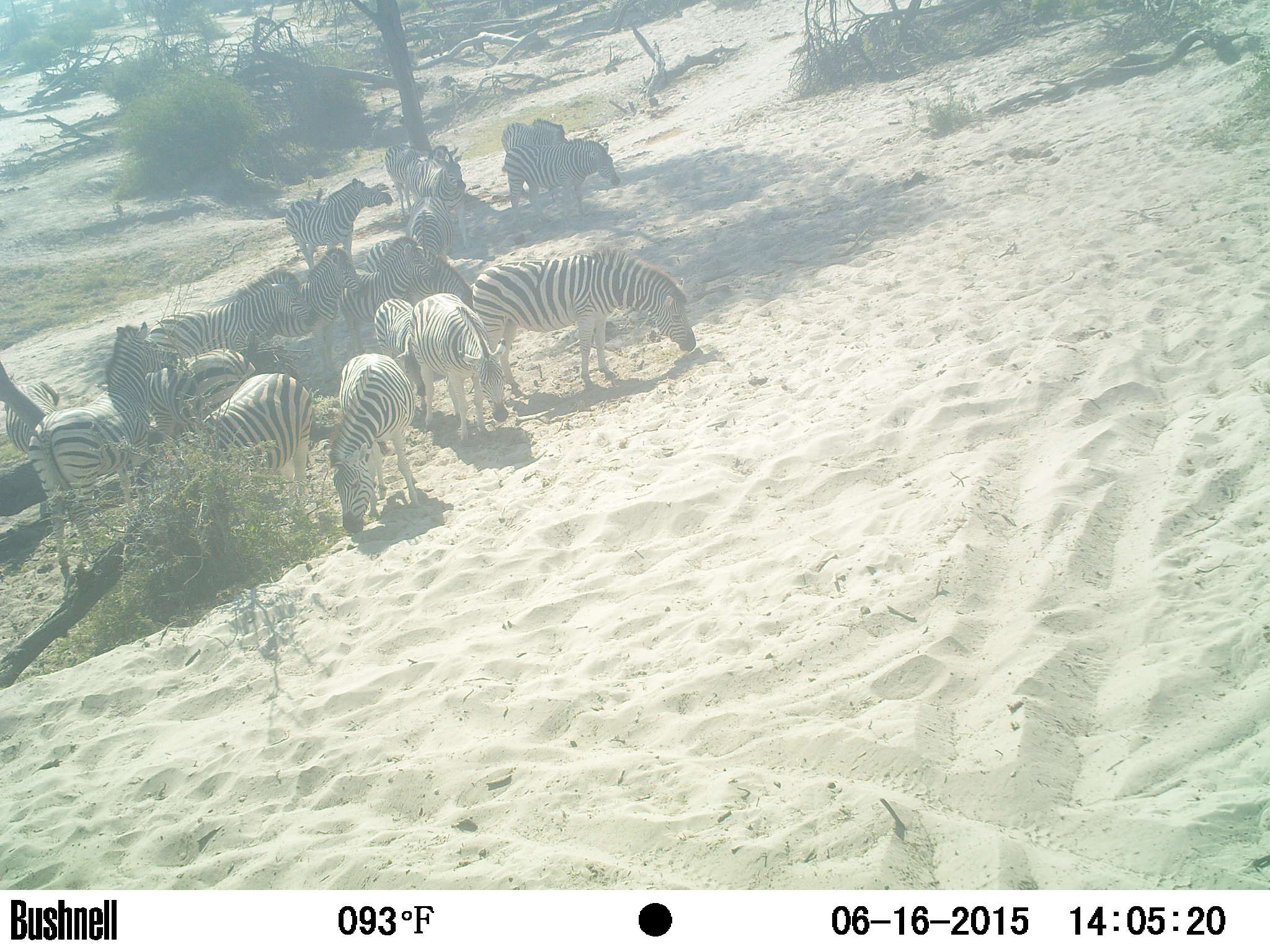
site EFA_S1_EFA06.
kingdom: Animalia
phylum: Chordata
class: Mammalia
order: Perissodactyla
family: Equidae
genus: Equus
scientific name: Equus quagga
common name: plains zebra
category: zebraplains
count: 11-50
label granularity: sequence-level